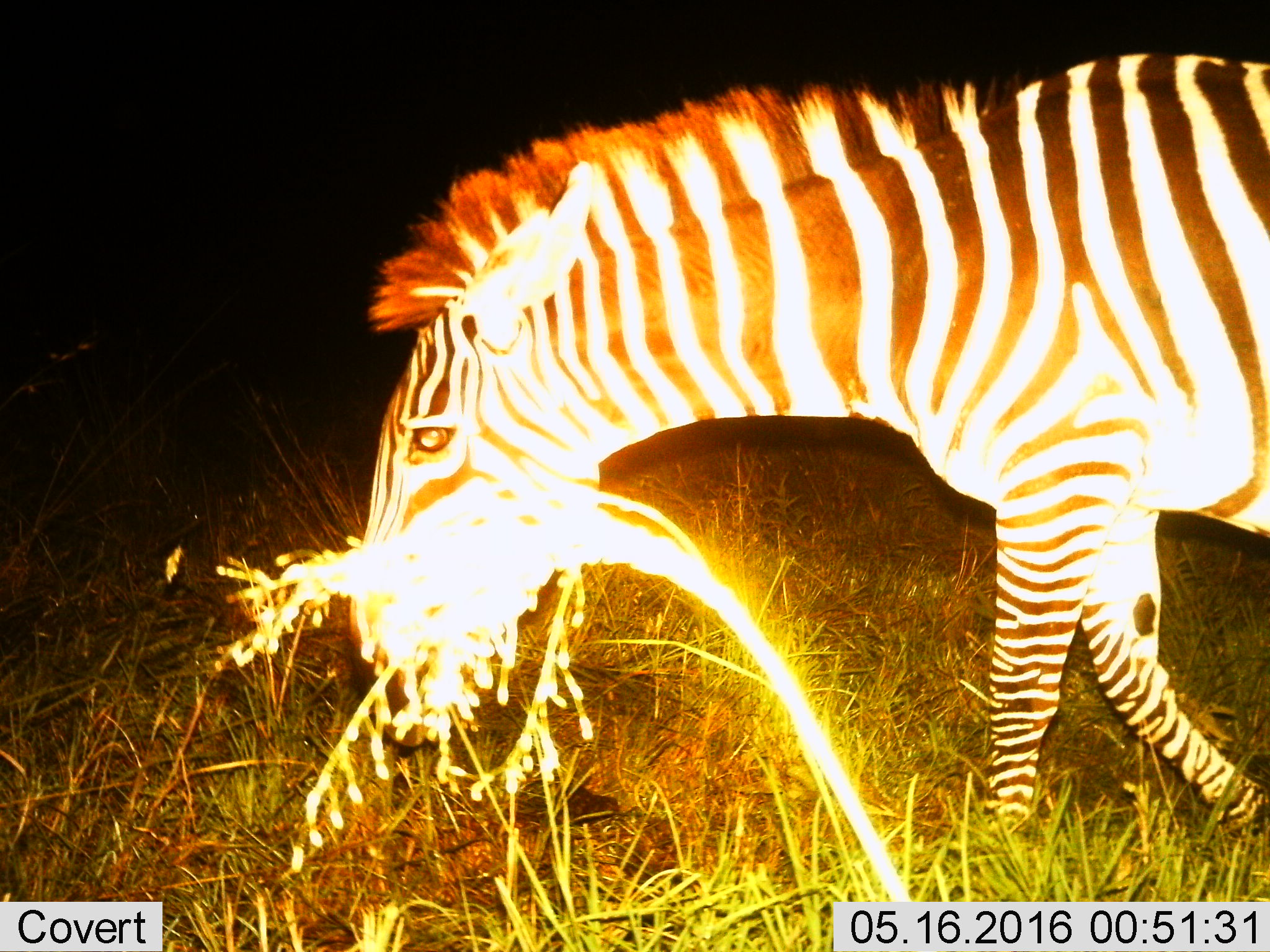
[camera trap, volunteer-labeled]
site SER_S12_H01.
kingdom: Animalia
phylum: Chordata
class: Mammalia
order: Perissodactyla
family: Equidae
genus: Equus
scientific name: Equus quagga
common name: plains zebra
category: zebraplains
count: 1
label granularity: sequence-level